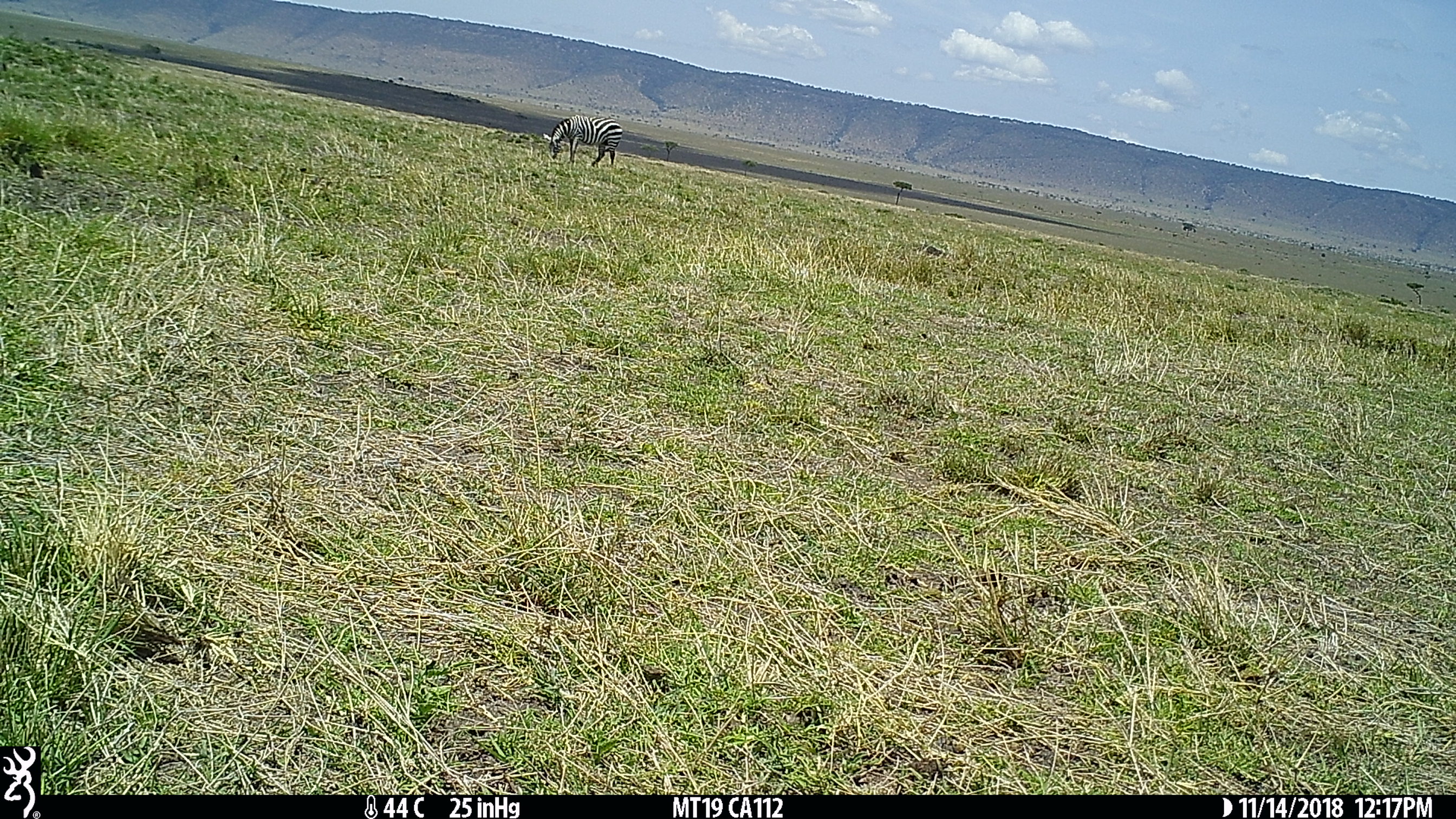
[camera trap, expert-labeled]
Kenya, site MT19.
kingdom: Animalia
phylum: Chordata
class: Mammalia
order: Perissodactyla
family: Equidae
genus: Equus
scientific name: Equus quagga burchellii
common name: burchell's zebra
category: zebra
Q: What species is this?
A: Zebra (burchell's zebra) (Equus quagga burchellii).